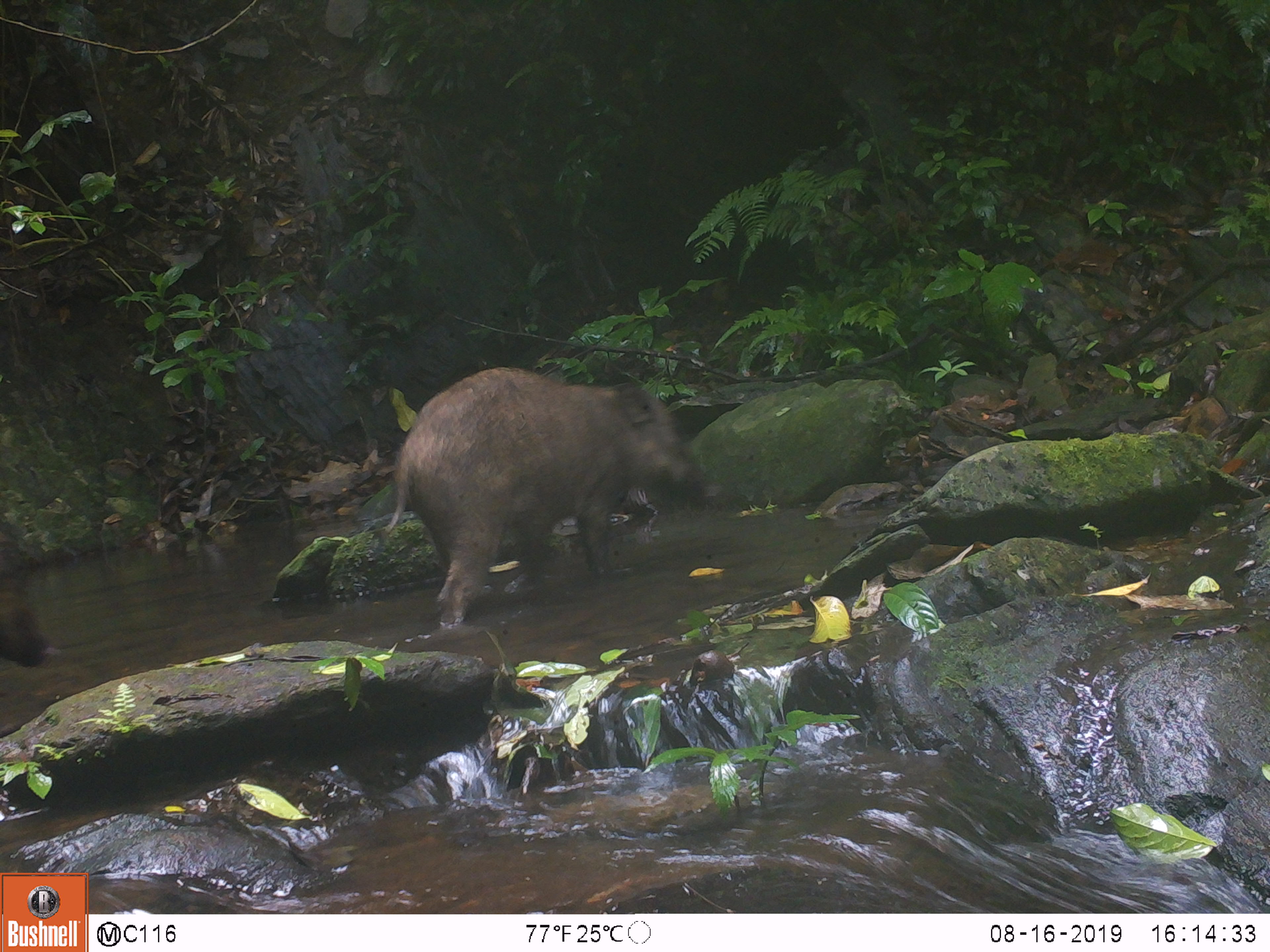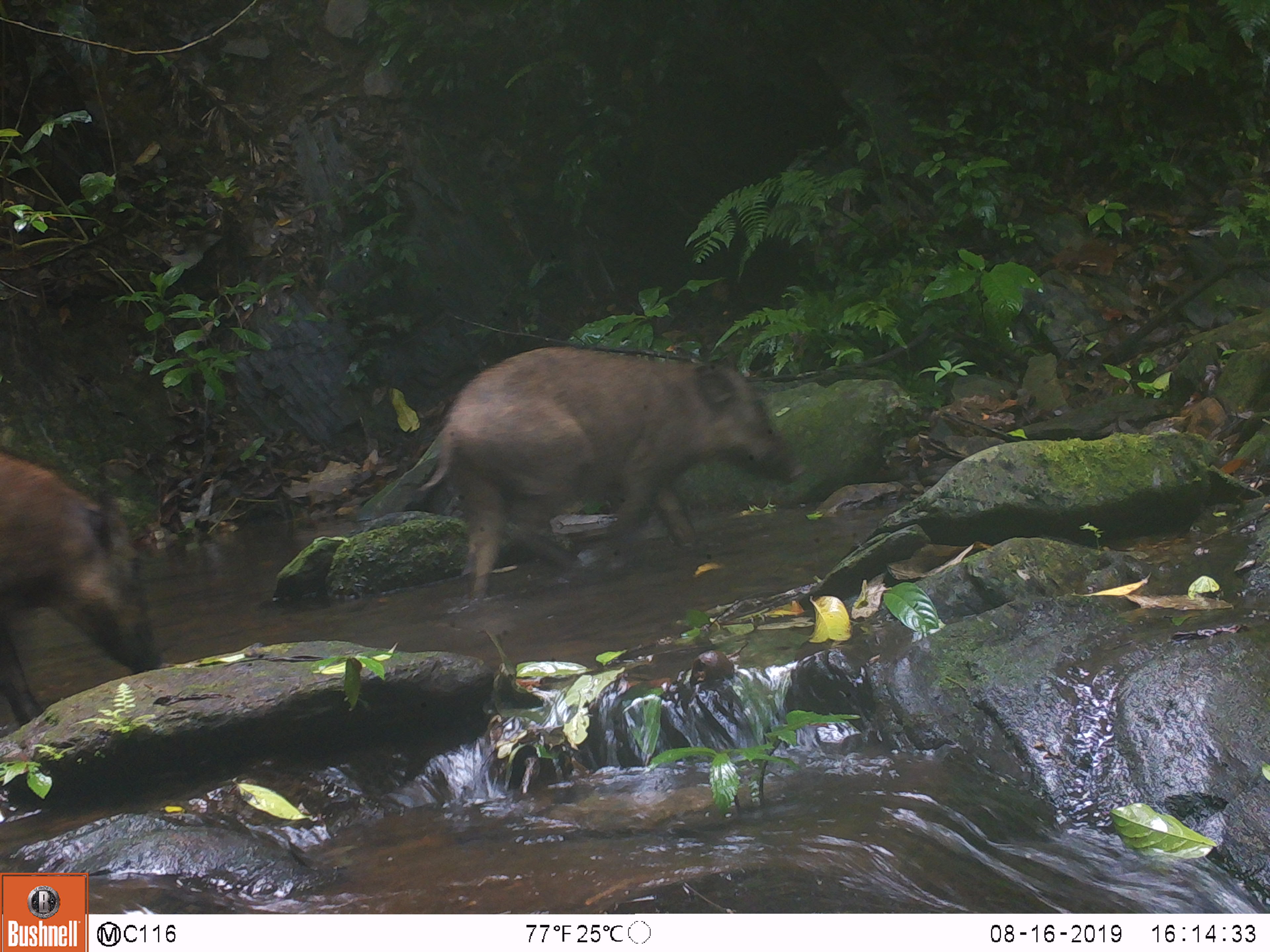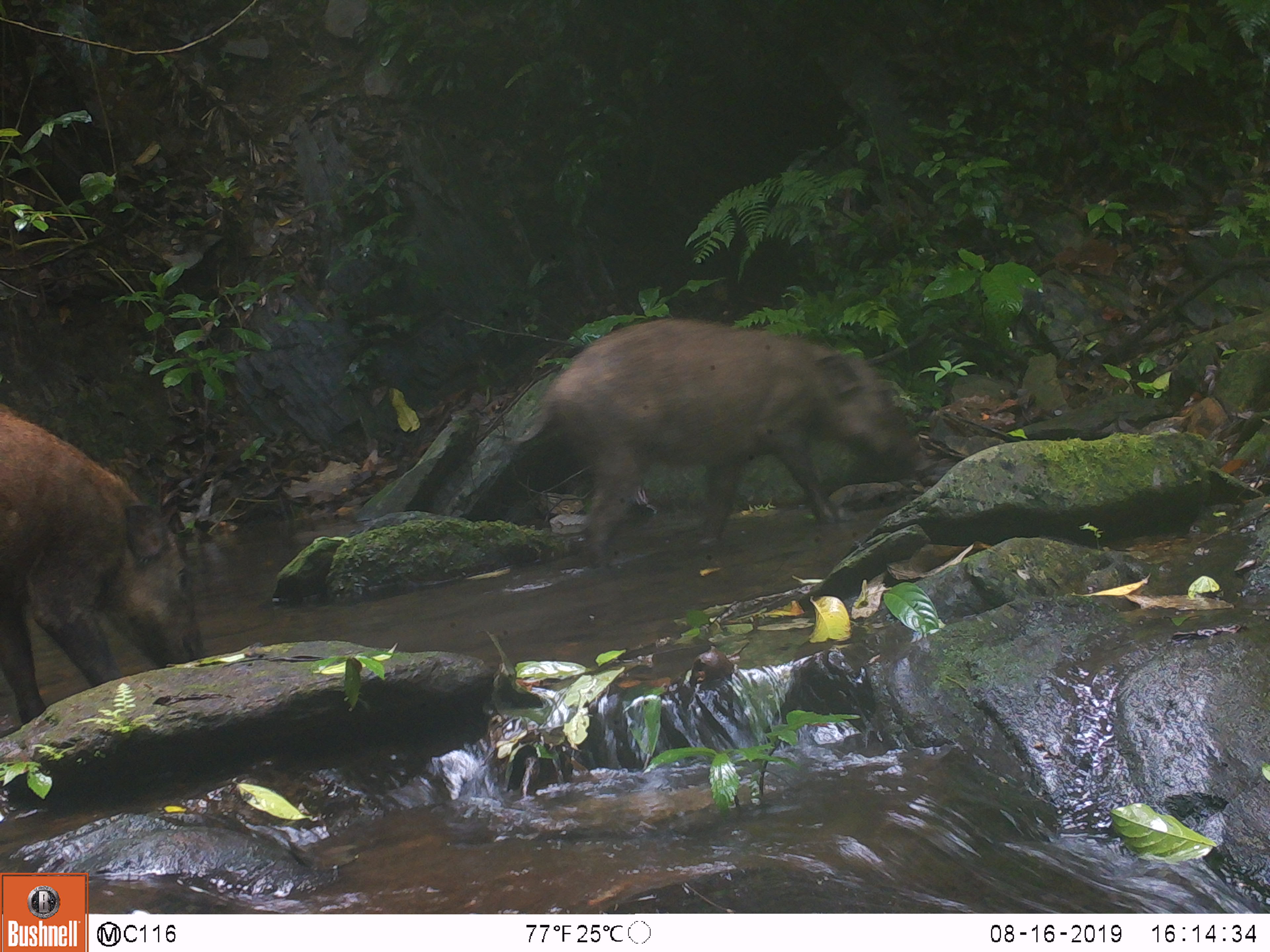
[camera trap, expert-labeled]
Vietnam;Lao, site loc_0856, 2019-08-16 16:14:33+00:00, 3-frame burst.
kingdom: Animalia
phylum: Chordata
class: Mammalia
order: Artiodactyla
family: Suidae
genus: Sus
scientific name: Sus scrofa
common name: eurasian wild pig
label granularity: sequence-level